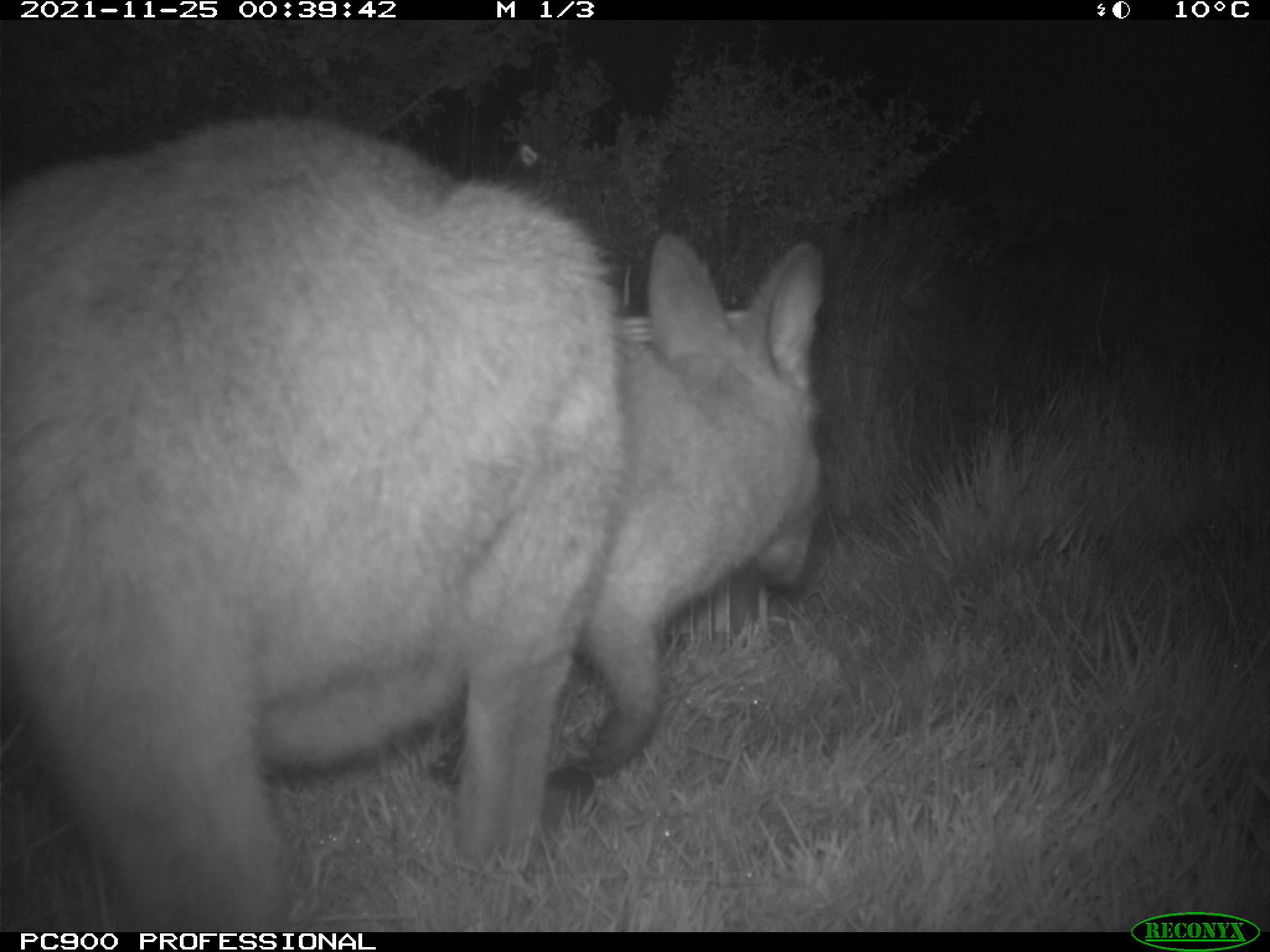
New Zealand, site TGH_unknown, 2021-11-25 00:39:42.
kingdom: Animalia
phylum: Chordata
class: Mammalia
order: Diprotodontia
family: Macropodidae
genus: Notamacropus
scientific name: Notamacropus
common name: wallaby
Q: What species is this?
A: Wallaby (Notamacropus).